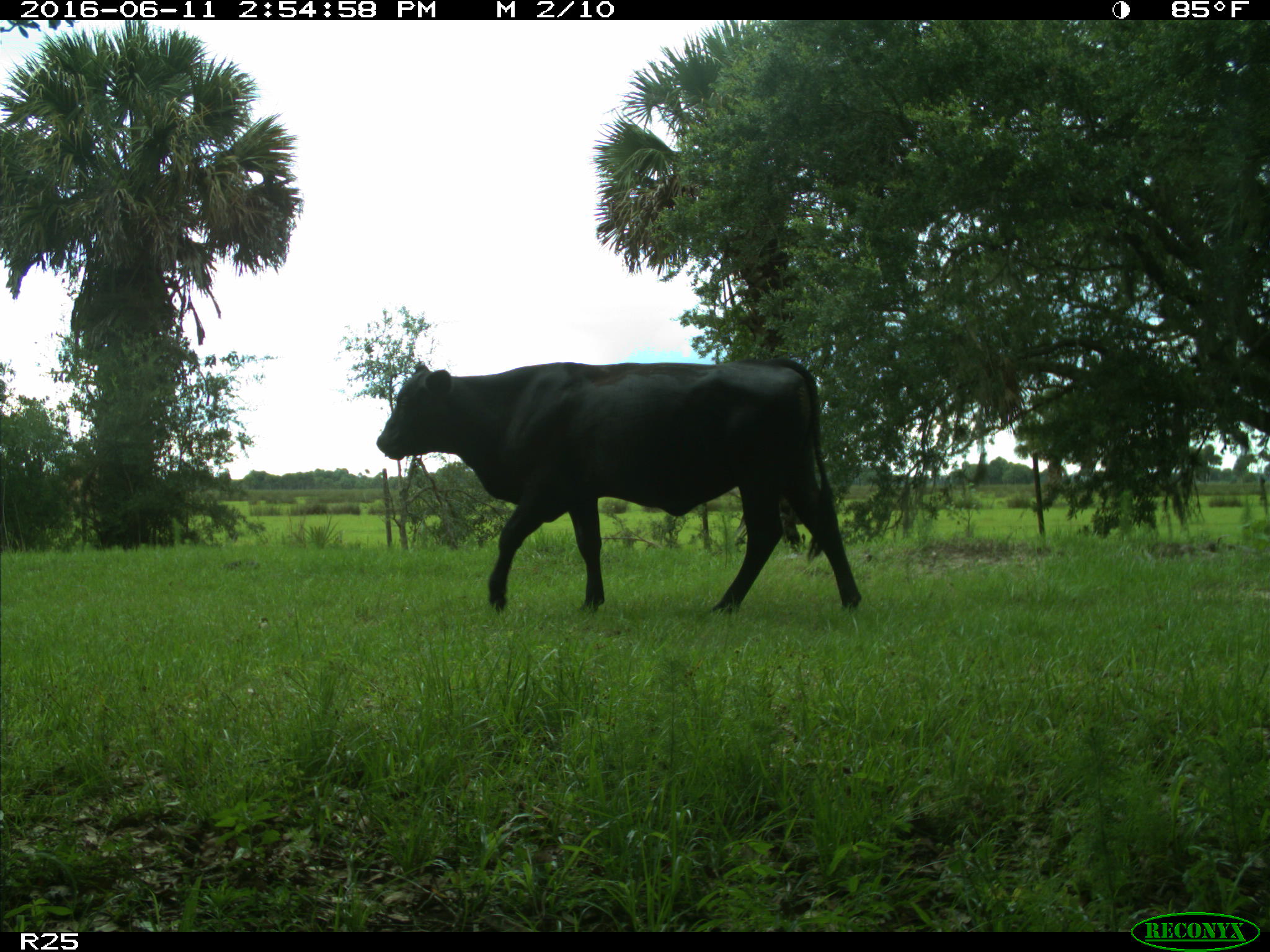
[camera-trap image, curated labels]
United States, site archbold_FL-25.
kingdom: Animalia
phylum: Chordata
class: Mammalia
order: Artiodactyla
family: Bovidae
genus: Bos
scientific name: Bos taurus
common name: domestic cow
Bos taurus (domestic cow).